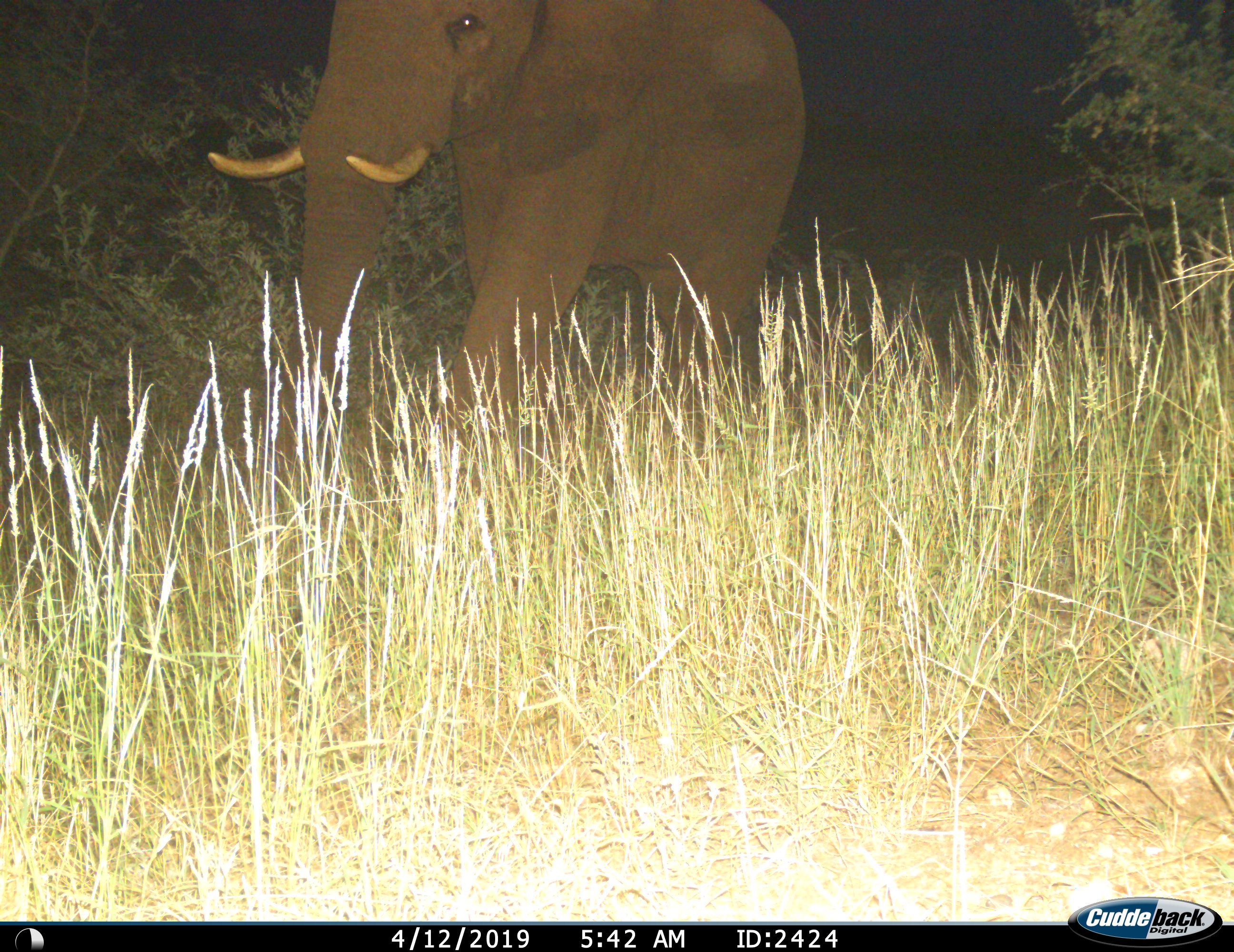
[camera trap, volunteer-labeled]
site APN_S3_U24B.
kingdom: Animalia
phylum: Chordata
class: Mammalia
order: Proboscidea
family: Elephantidae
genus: Loxodonta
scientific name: Loxodonta africana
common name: african bush elephant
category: elephant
Elephant (african bush elephant) (Loxodonta africana), count 1. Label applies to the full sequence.